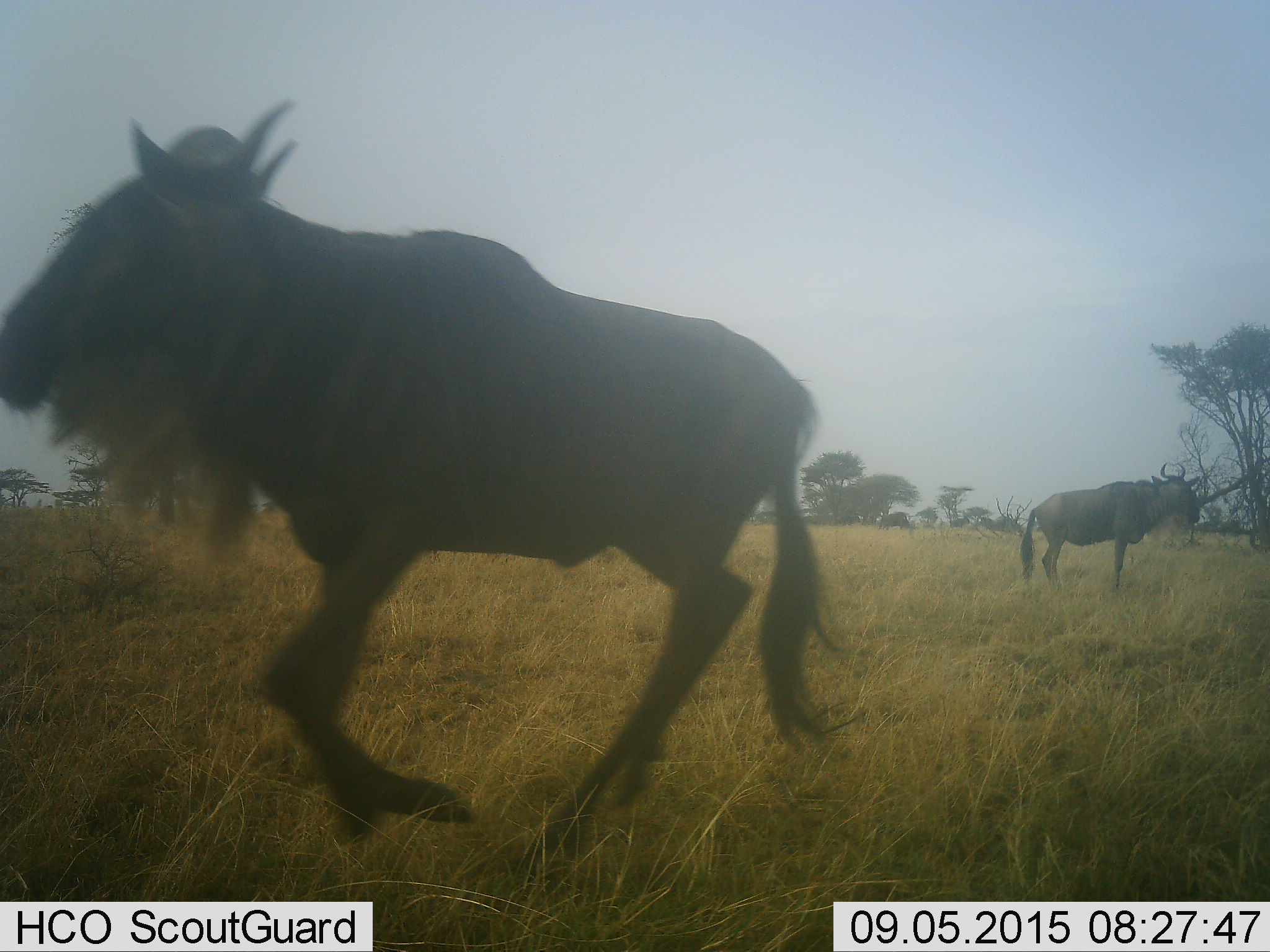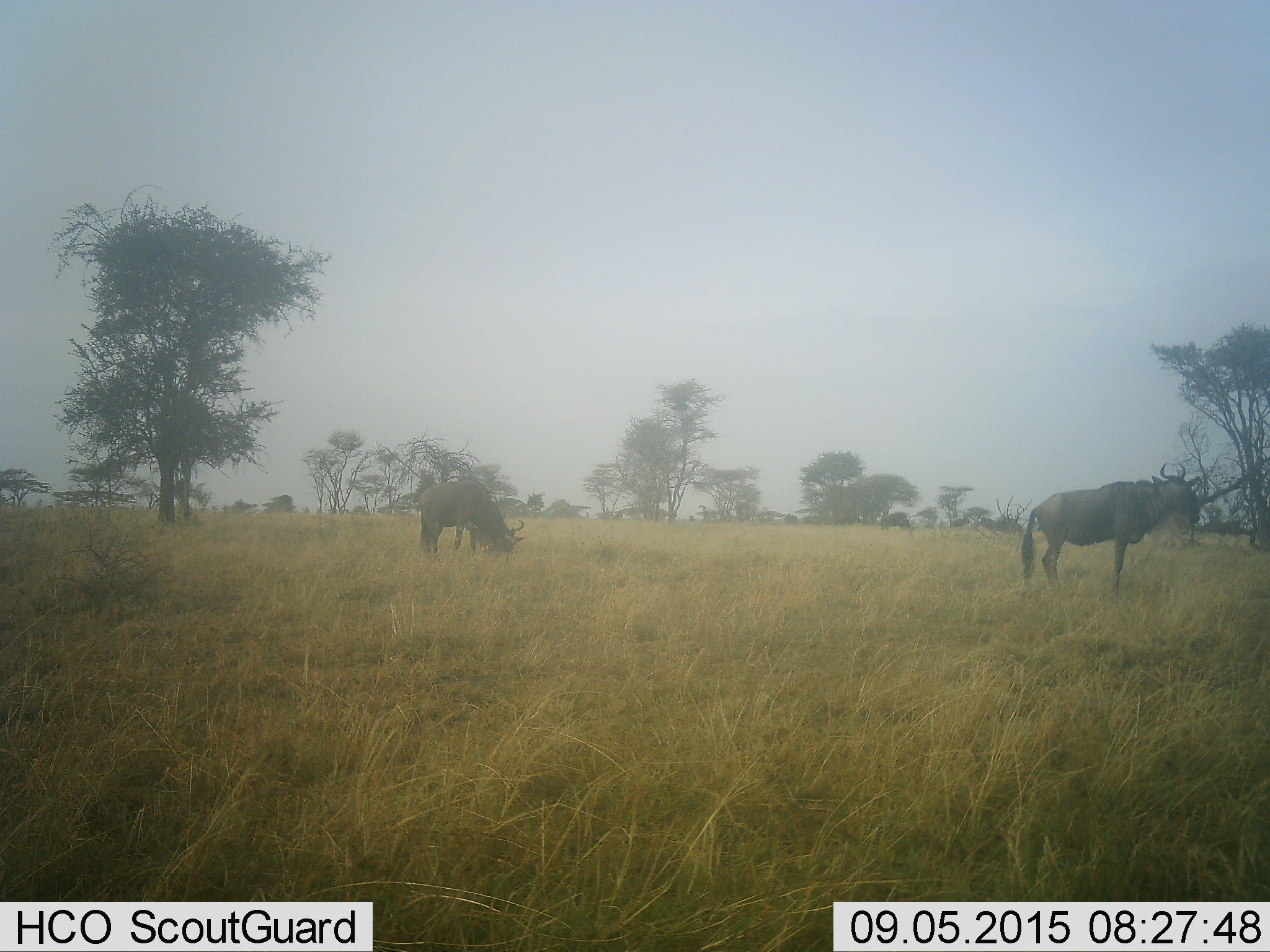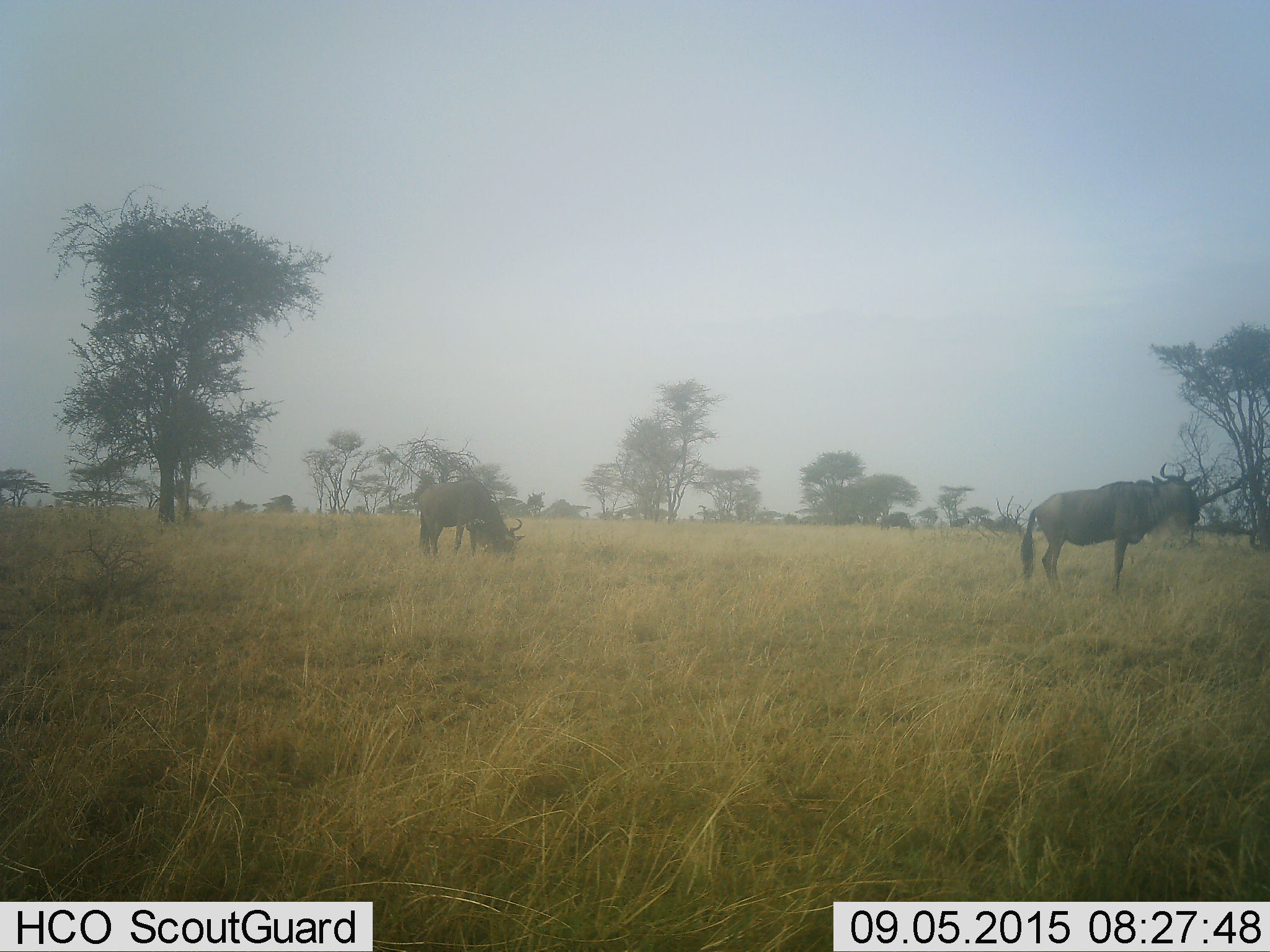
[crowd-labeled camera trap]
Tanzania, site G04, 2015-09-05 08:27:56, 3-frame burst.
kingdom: Animalia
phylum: Chordata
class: Mammalia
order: Artiodactyla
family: Bovidae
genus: Connochaetes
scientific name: Connochaetes taurinus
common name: blue wildebeest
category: wildebeest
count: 3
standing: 63%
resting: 5%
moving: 100%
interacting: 5%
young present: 0%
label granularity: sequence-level